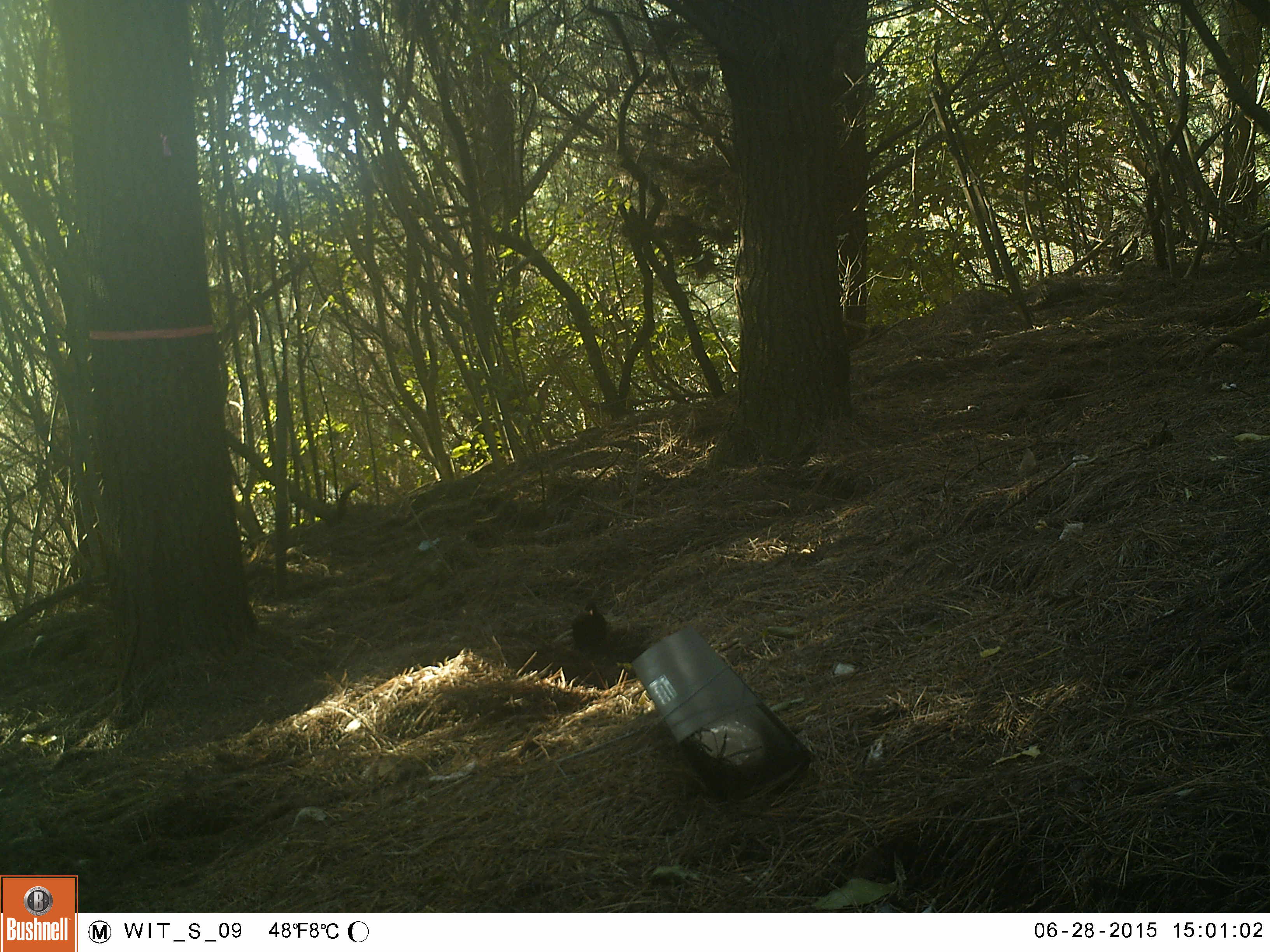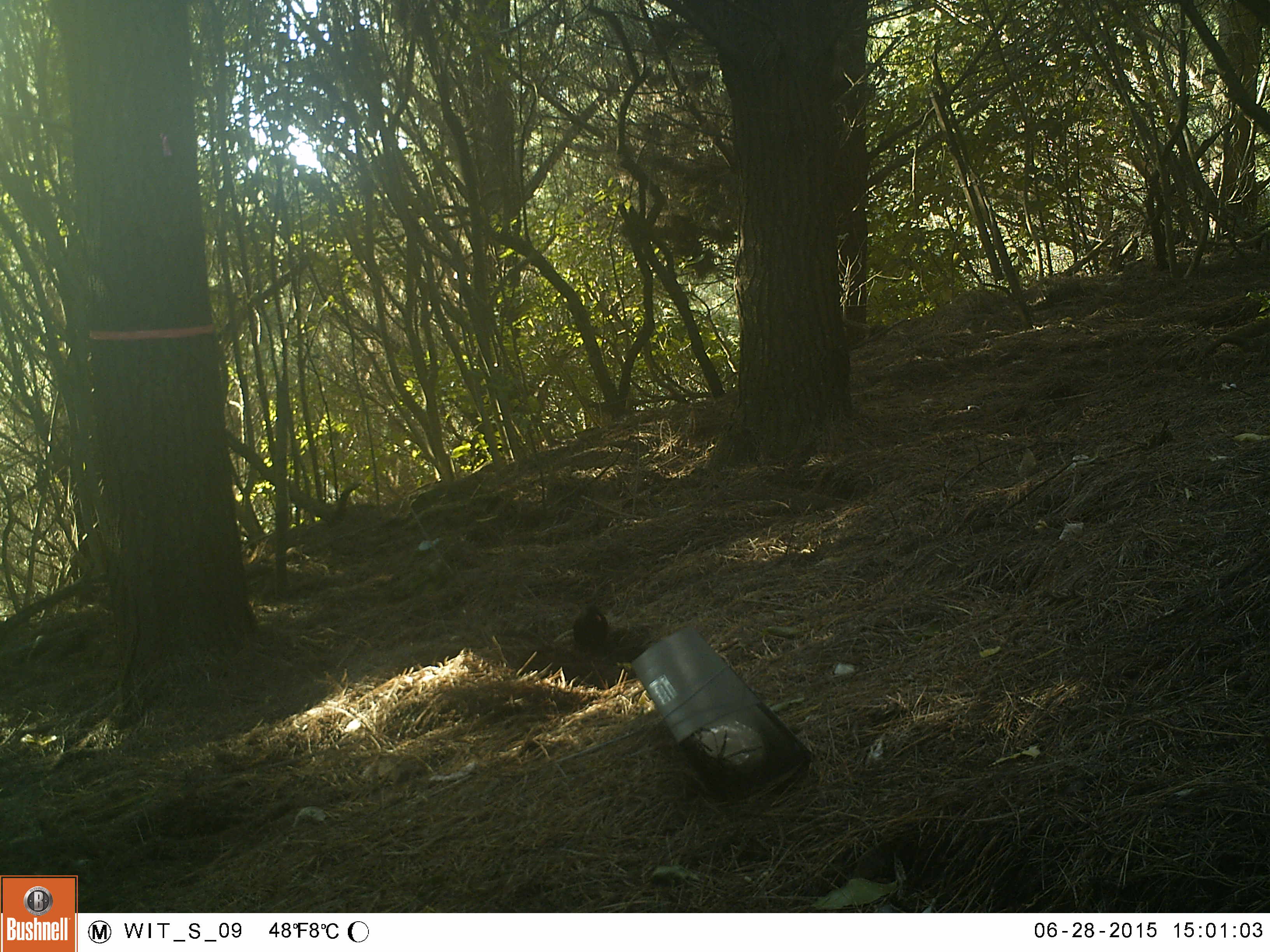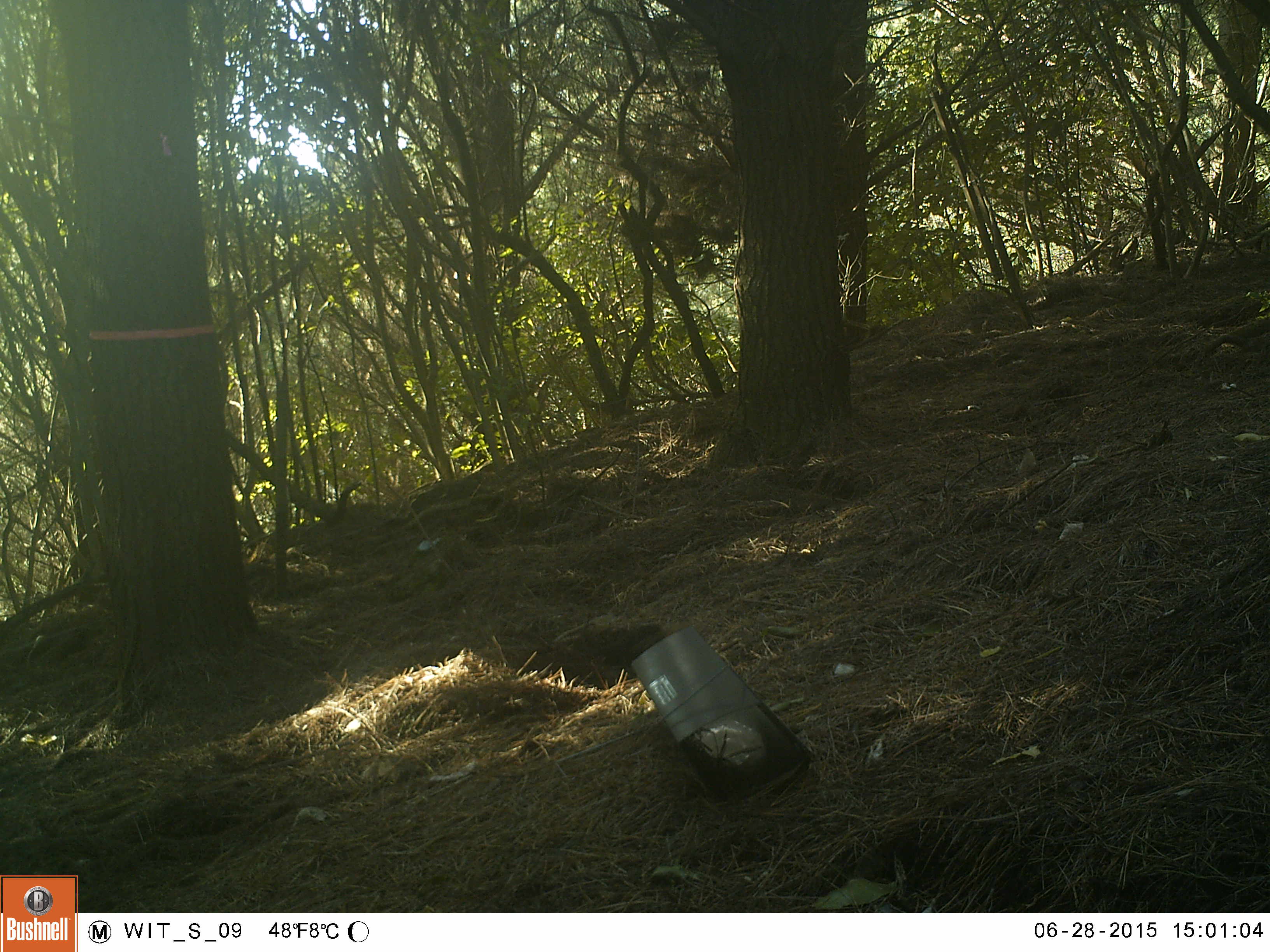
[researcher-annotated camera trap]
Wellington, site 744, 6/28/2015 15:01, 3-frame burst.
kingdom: Animalia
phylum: Chordata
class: Aves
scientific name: Aves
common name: bird